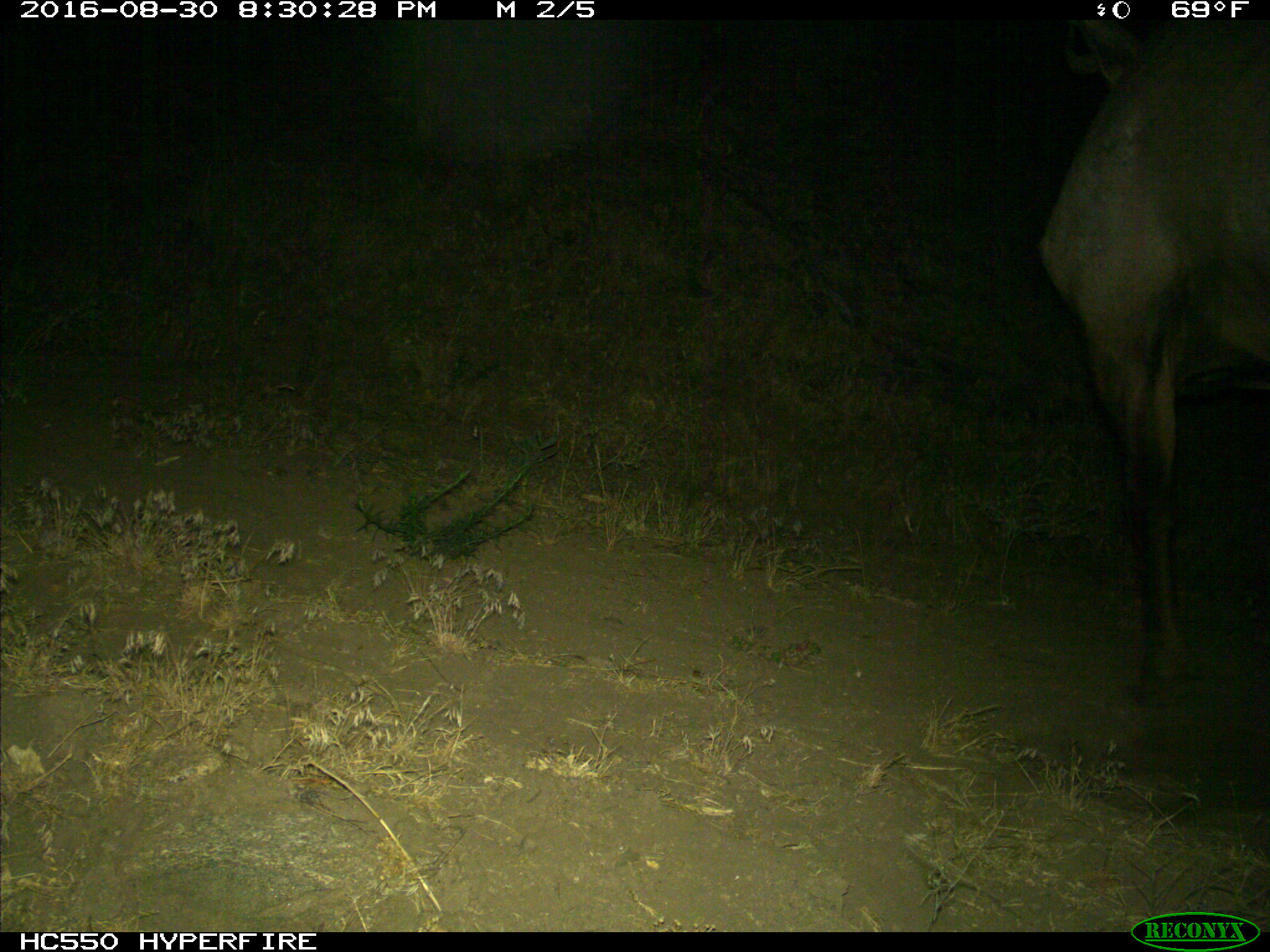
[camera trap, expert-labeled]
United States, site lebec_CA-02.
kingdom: Animalia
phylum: Chordata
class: Mammalia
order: Artiodactyla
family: Cervidae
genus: Cervus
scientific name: Cervus canadensis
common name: elk